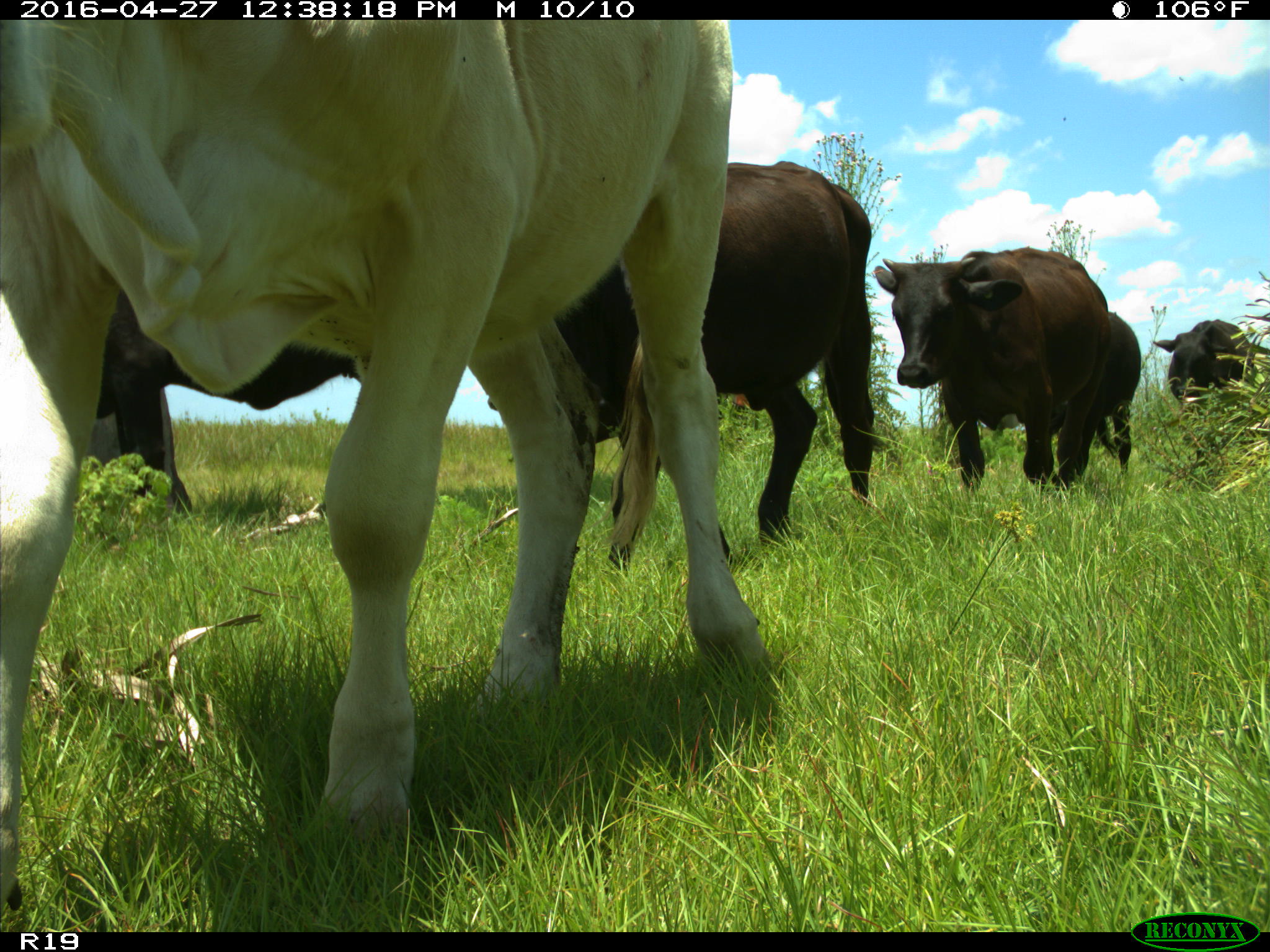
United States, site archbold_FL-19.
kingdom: Animalia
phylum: Chordata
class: Mammalia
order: Artiodactyla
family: Bovidae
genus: Bos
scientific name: Bos taurus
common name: domestic cow